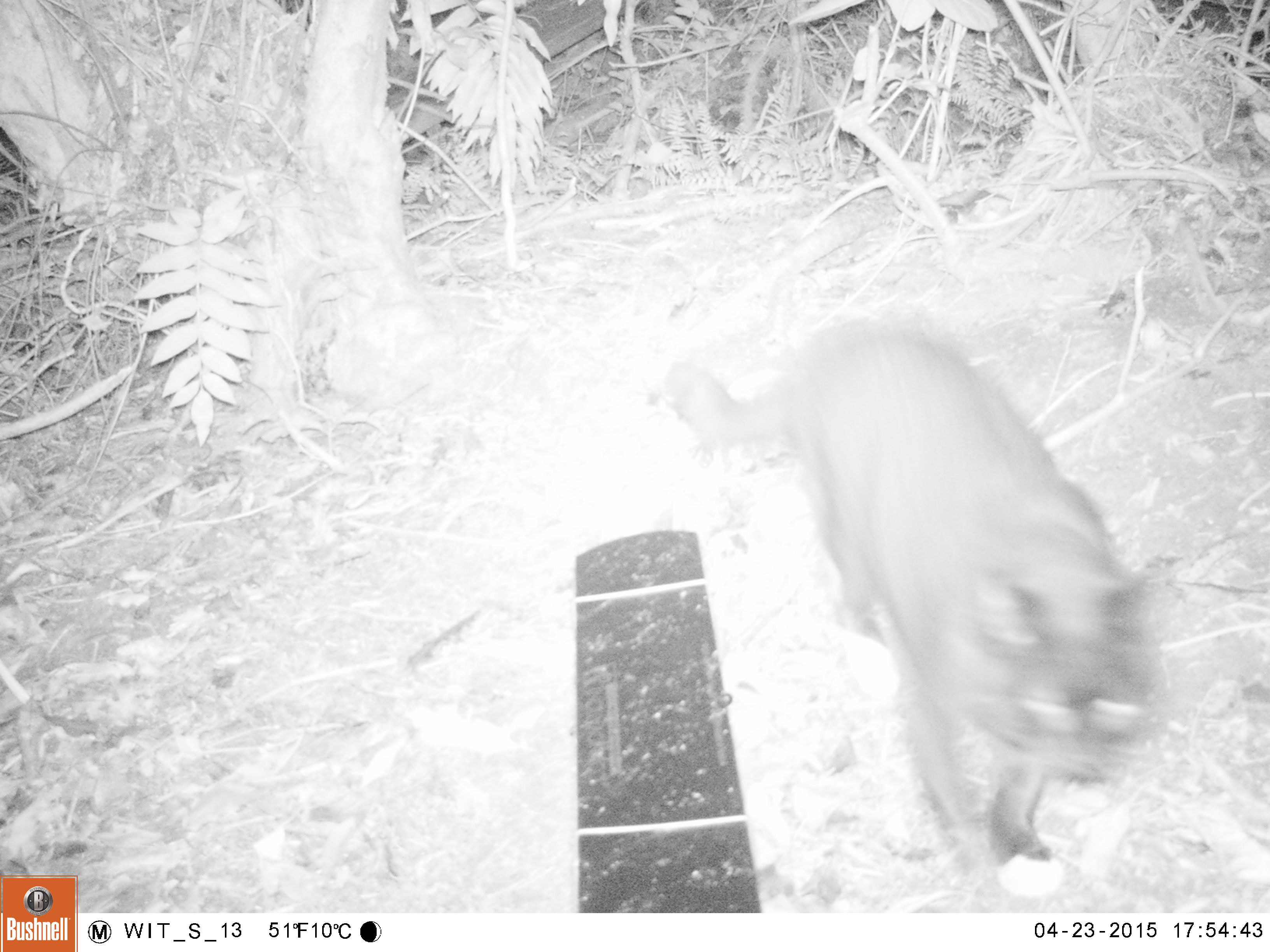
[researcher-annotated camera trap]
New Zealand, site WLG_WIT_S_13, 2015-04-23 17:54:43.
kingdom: Animalia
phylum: Chordata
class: Mammalia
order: Carnivora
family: Felidae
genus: Felis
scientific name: Felis catus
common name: domestic cat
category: cat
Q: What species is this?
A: Cat (domestic cat) (Felis catus).